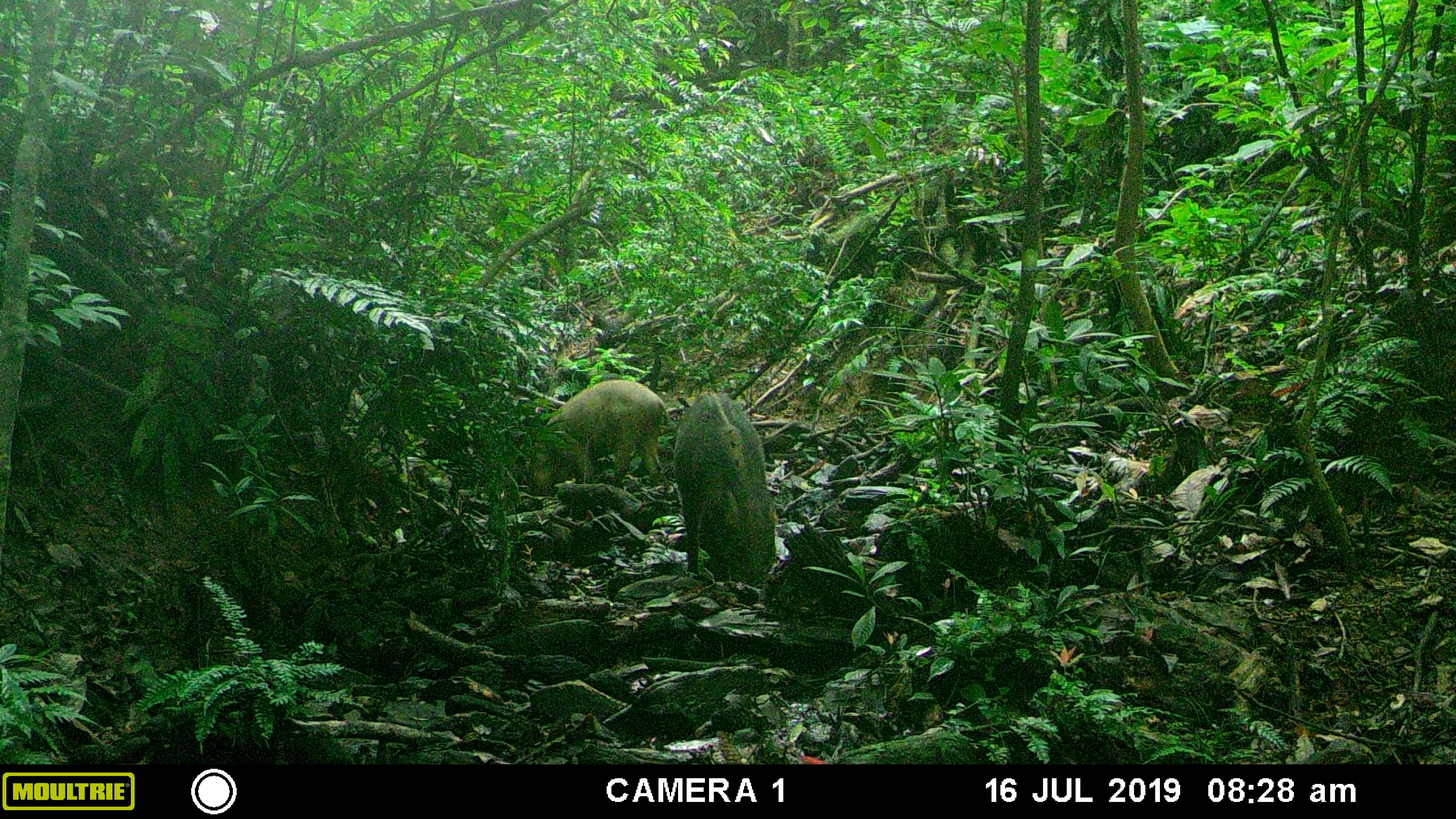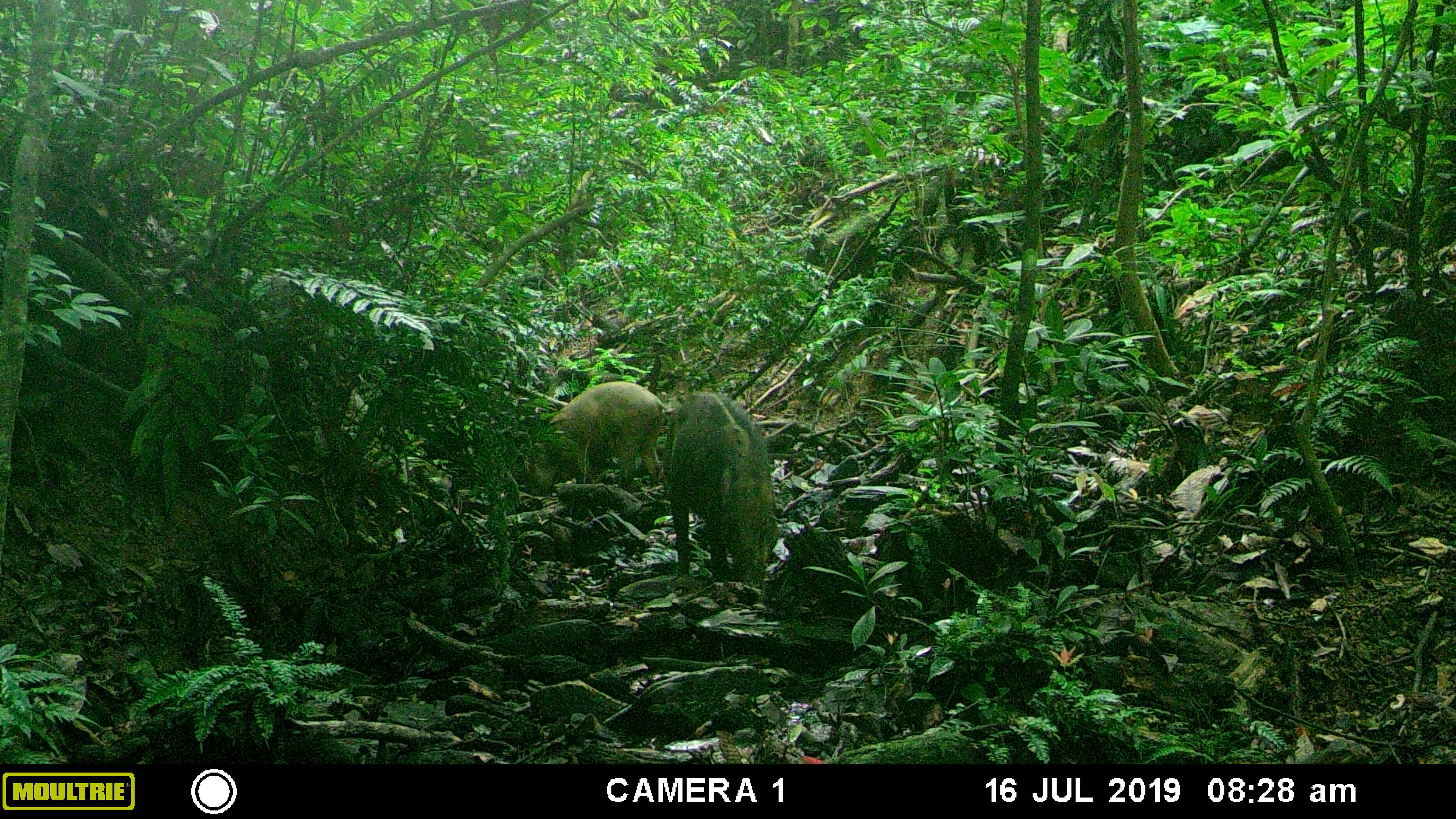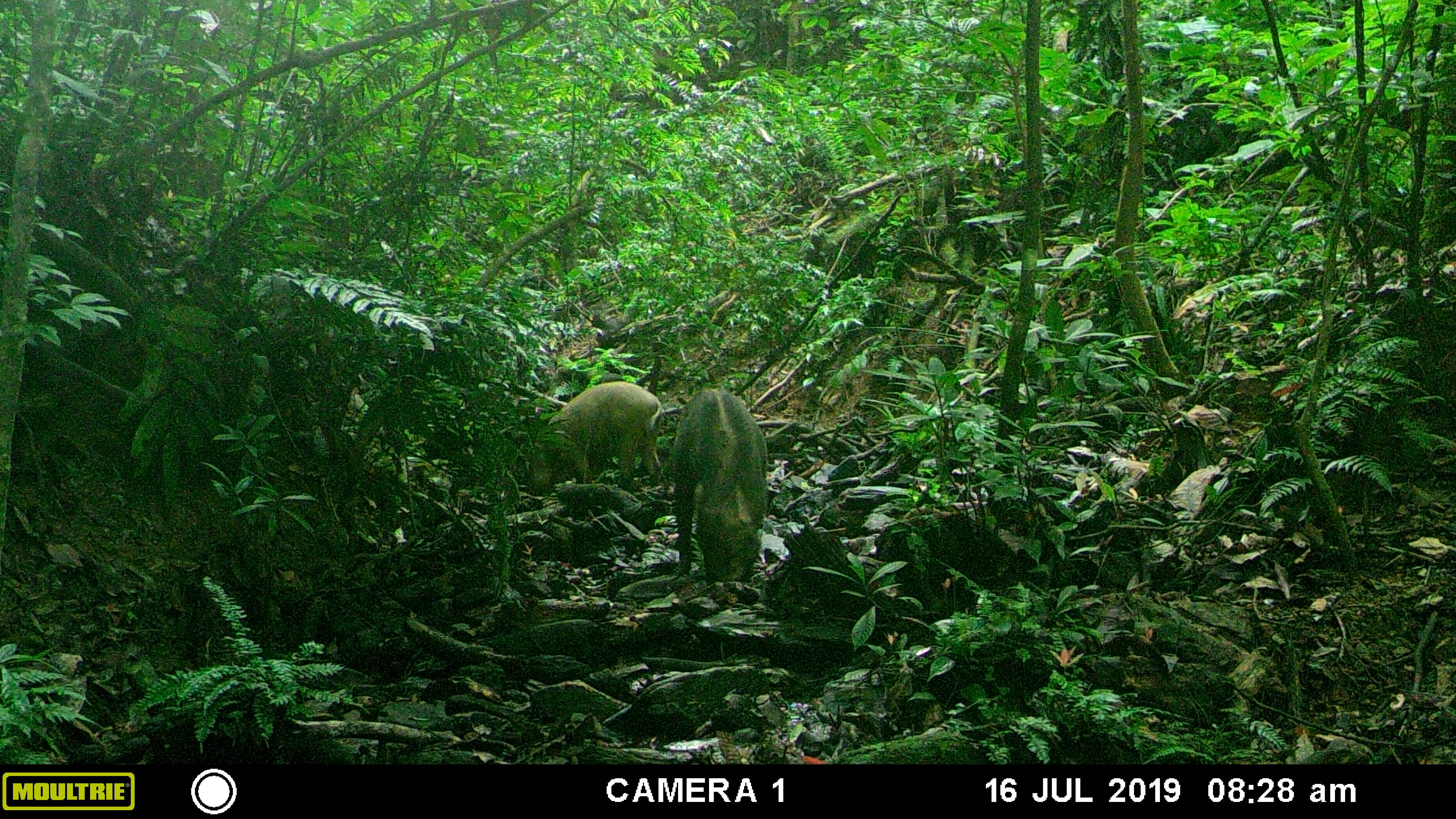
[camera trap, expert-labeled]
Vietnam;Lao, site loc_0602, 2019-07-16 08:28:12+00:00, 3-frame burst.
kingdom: Animalia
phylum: Chordata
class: Mammalia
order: Artiodactyla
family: Suidae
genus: Sus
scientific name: Sus scrofa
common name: eurasian wild pig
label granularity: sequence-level